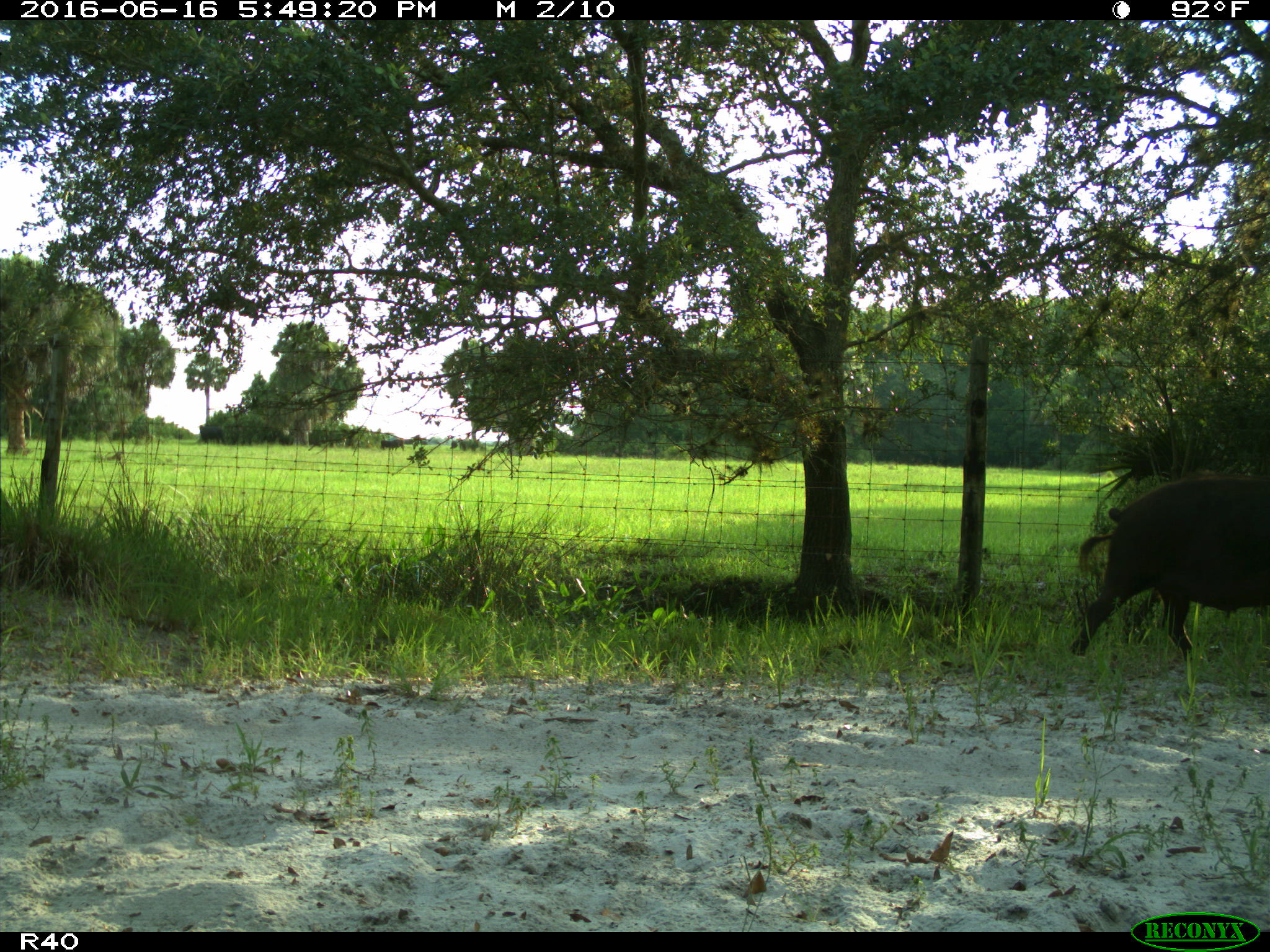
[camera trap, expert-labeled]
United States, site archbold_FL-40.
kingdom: Animalia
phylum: Chordata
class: Mammalia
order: Artiodactyla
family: Suidae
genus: Sus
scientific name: Sus scrofa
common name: wild boar